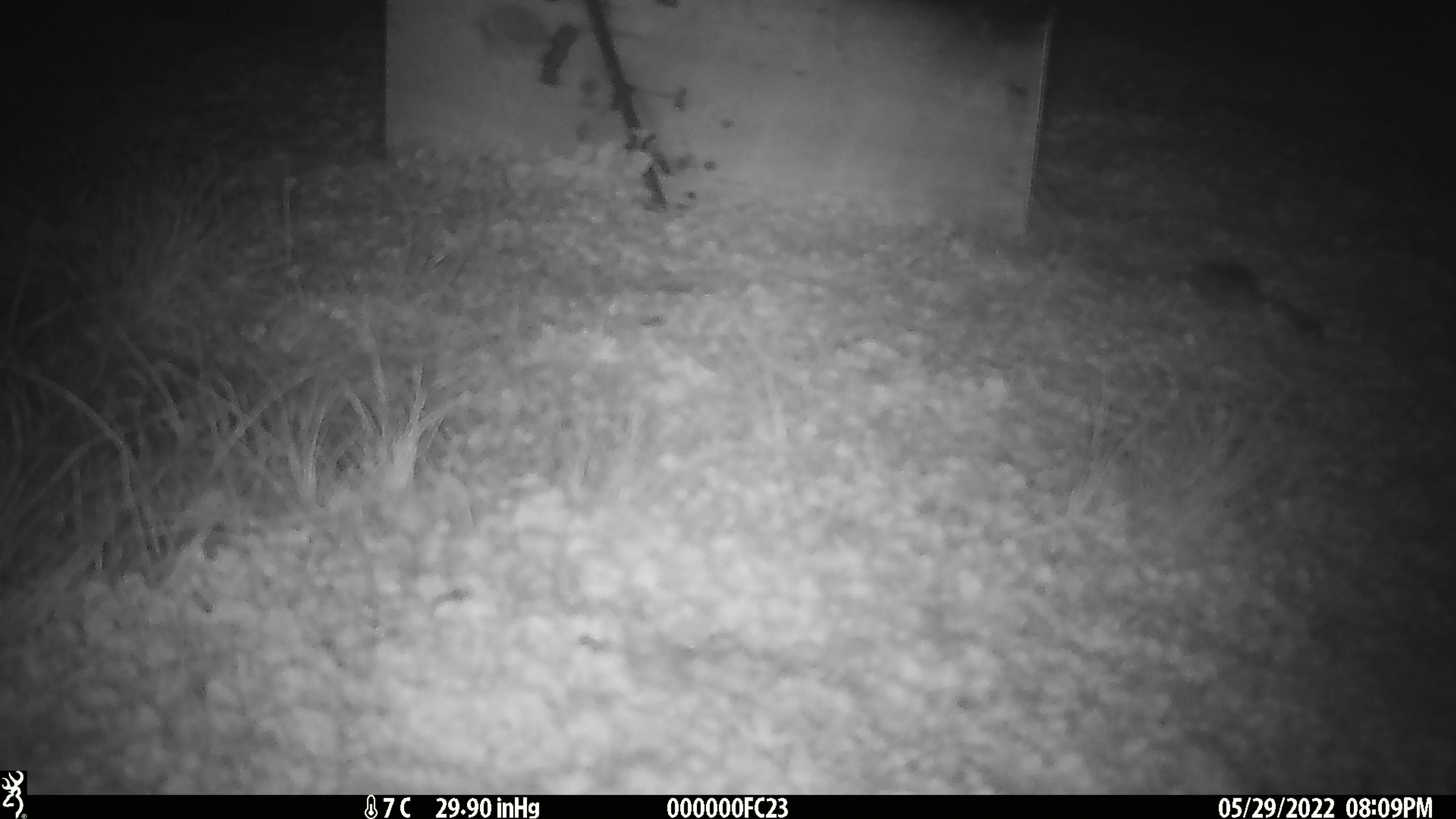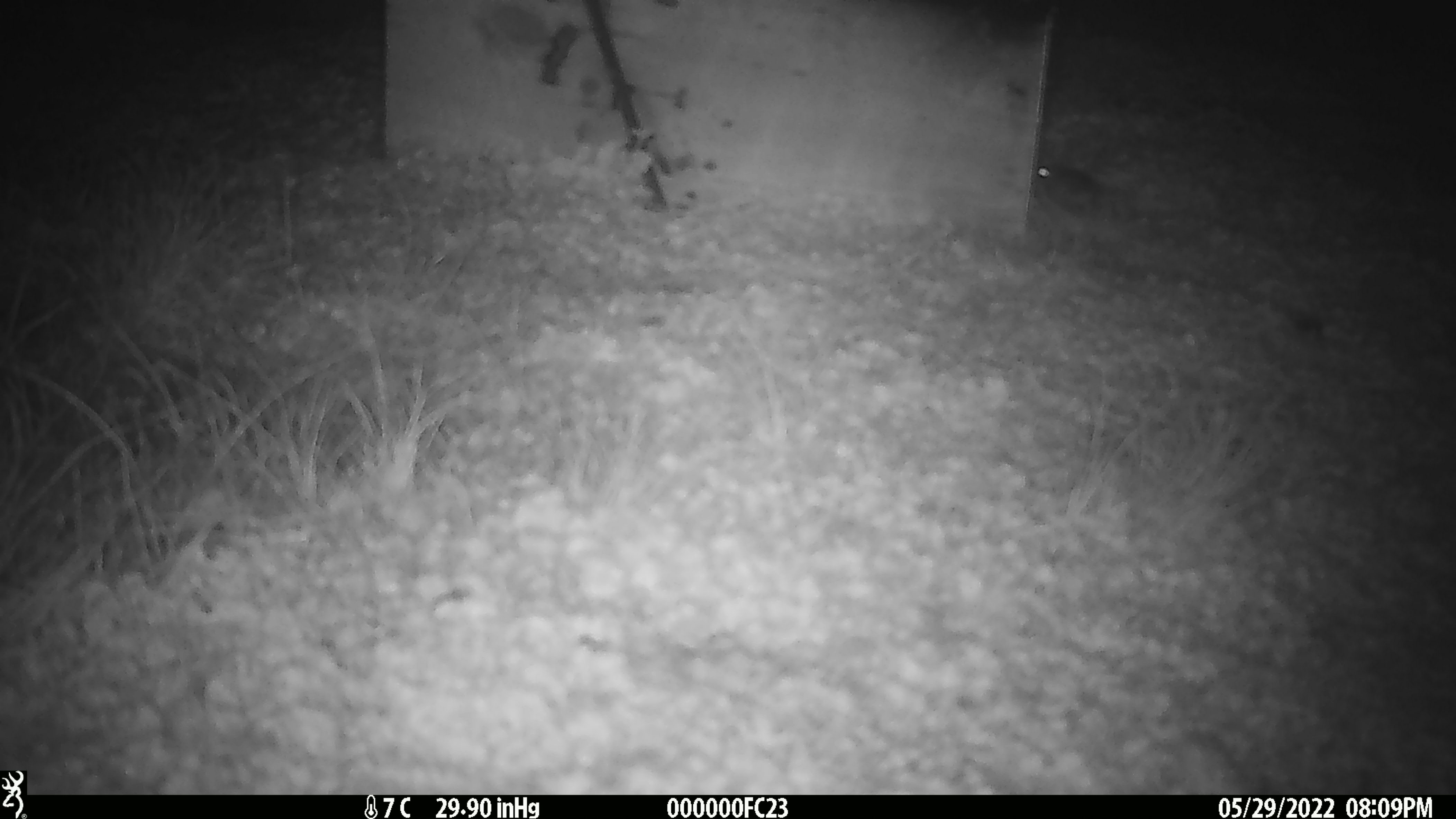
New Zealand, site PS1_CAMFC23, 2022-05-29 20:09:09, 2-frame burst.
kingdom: Animalia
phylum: Chordata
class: Mammalia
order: Rodentia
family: Muridae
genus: Mus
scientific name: Mus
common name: mouse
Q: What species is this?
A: Mouse (Mus).